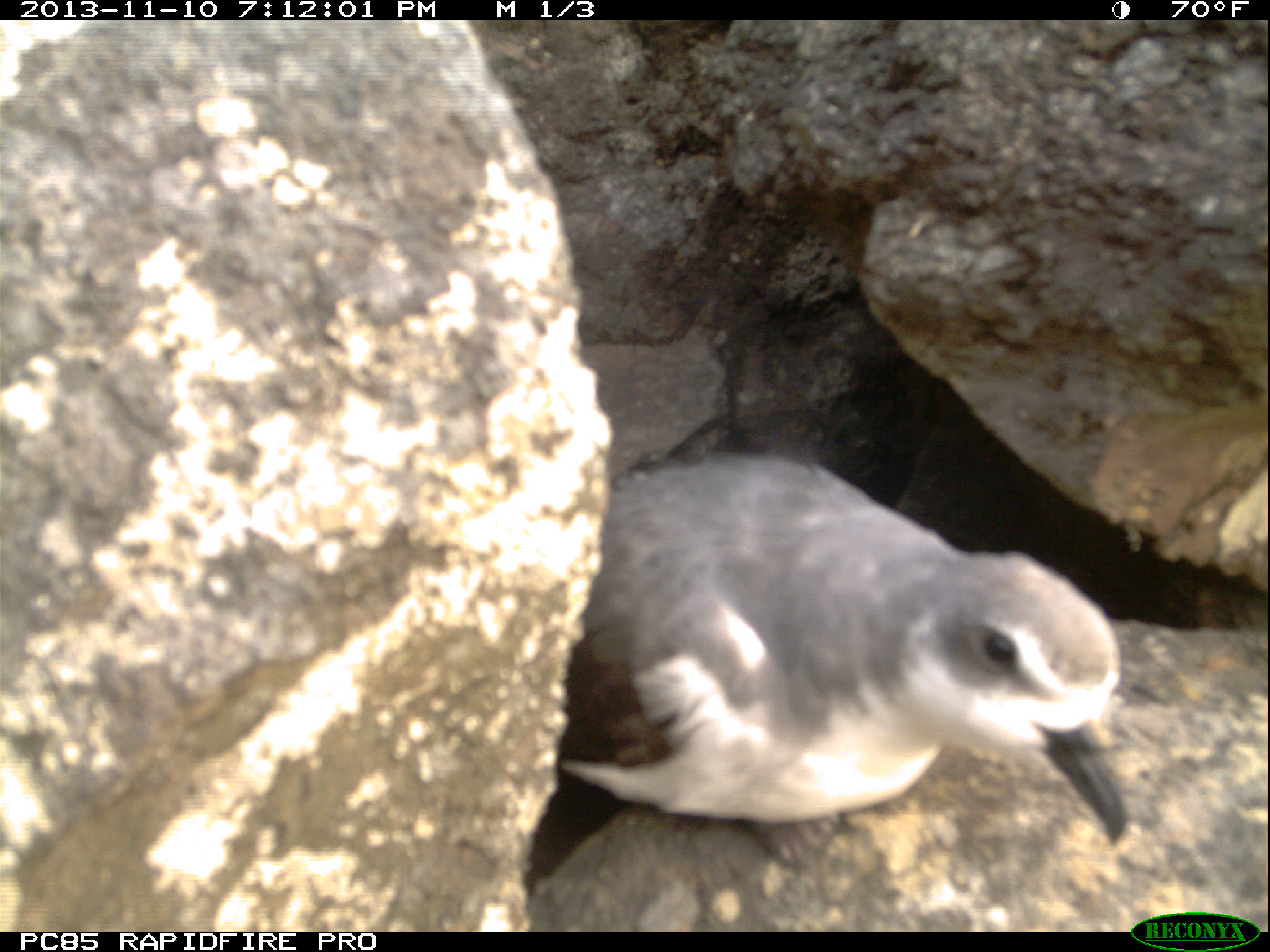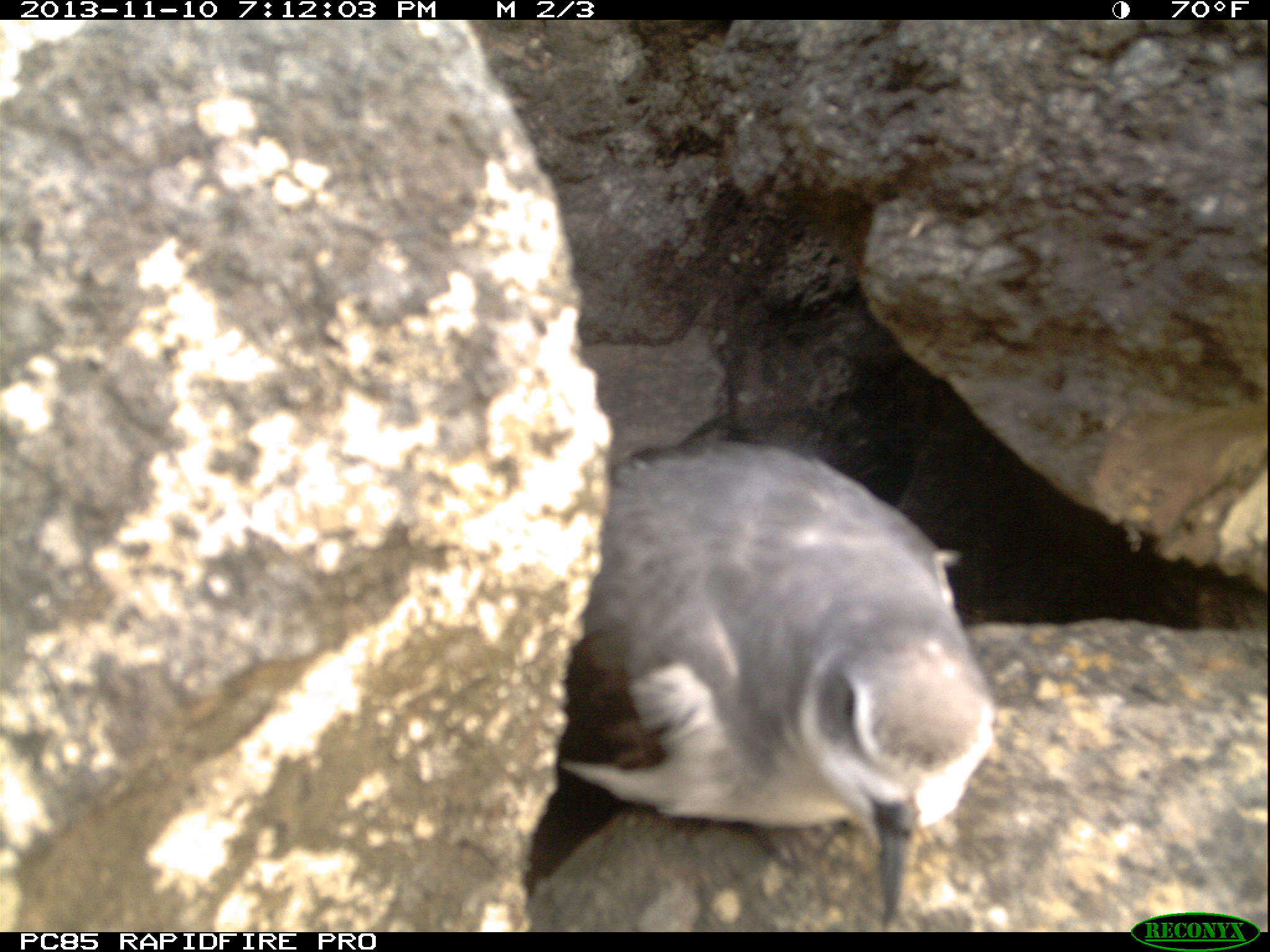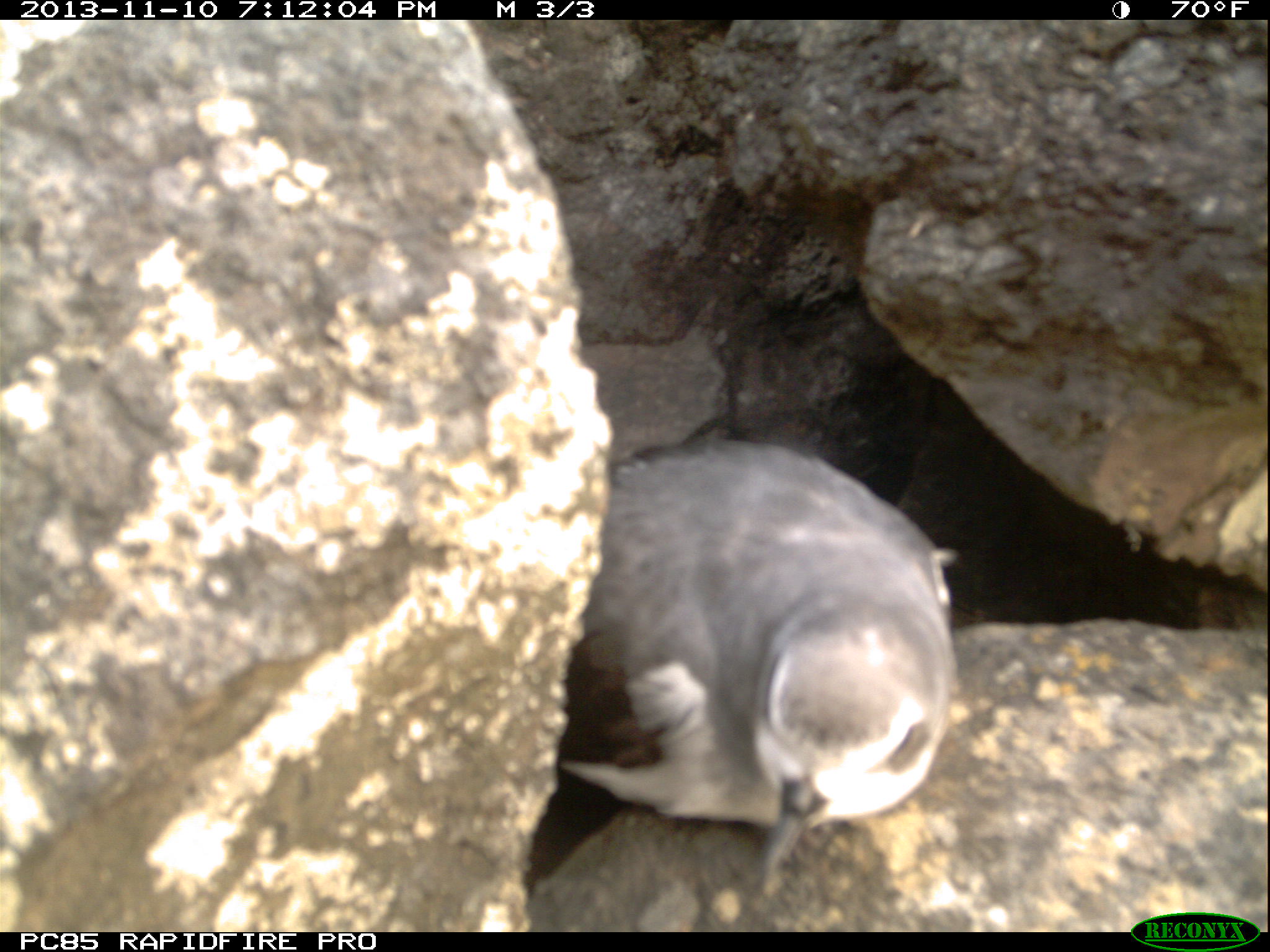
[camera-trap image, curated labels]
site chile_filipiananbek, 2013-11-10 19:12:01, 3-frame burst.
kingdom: Animalia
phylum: Chordata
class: Aves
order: Procellariiformes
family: Procellariidae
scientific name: Procellariidae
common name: petrel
Petrel (Procellariidae).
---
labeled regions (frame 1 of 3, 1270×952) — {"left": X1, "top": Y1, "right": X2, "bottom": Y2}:
petrel: {"left": 504, "top": 443, "right": 1133, "bottom": 927}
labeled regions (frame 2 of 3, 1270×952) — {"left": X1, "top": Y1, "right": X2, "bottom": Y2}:
petrel: {"left": 517, "top": 436, "right": 1001, "bottom": 930}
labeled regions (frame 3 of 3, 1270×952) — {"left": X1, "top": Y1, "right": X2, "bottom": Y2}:
petrel: {"left": 516, "top": 434, "right": 958, "bottom": 923}